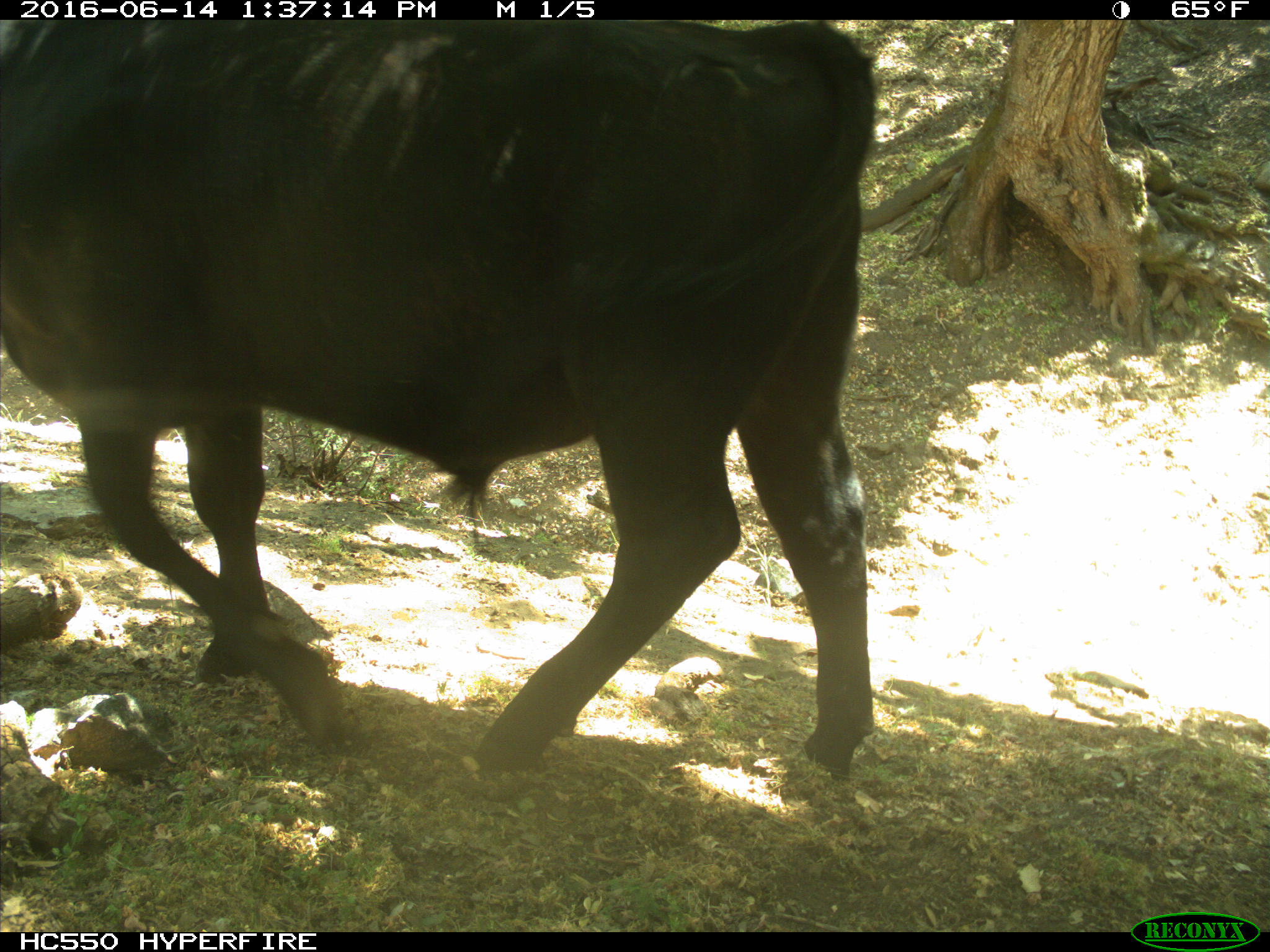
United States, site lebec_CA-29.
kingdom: Animalia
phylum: Chordata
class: Mammalia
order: Artiodactyla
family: Bovidae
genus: Bos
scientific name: Bos taurus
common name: domestic cow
Bos taurus (domestic cow).